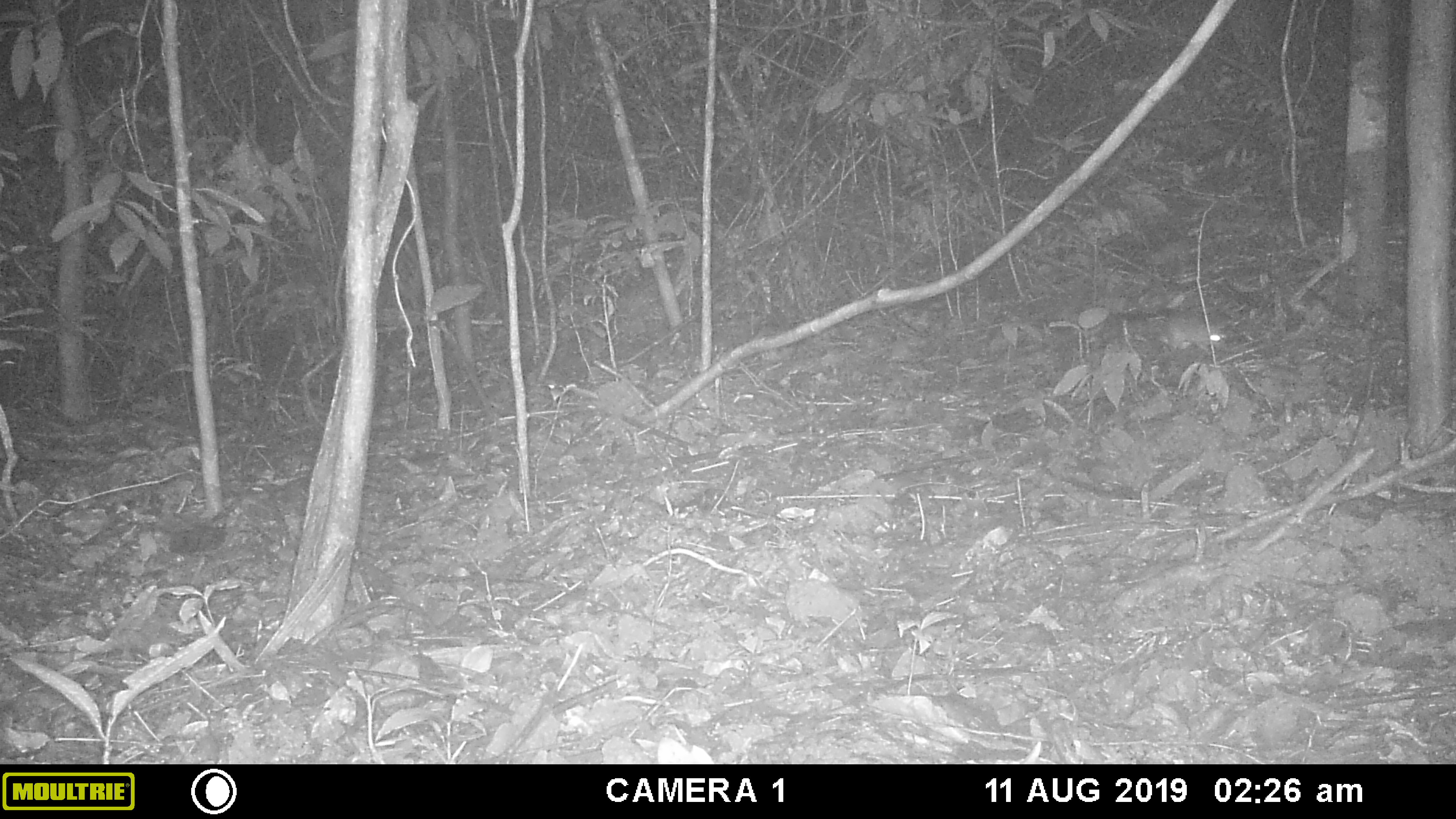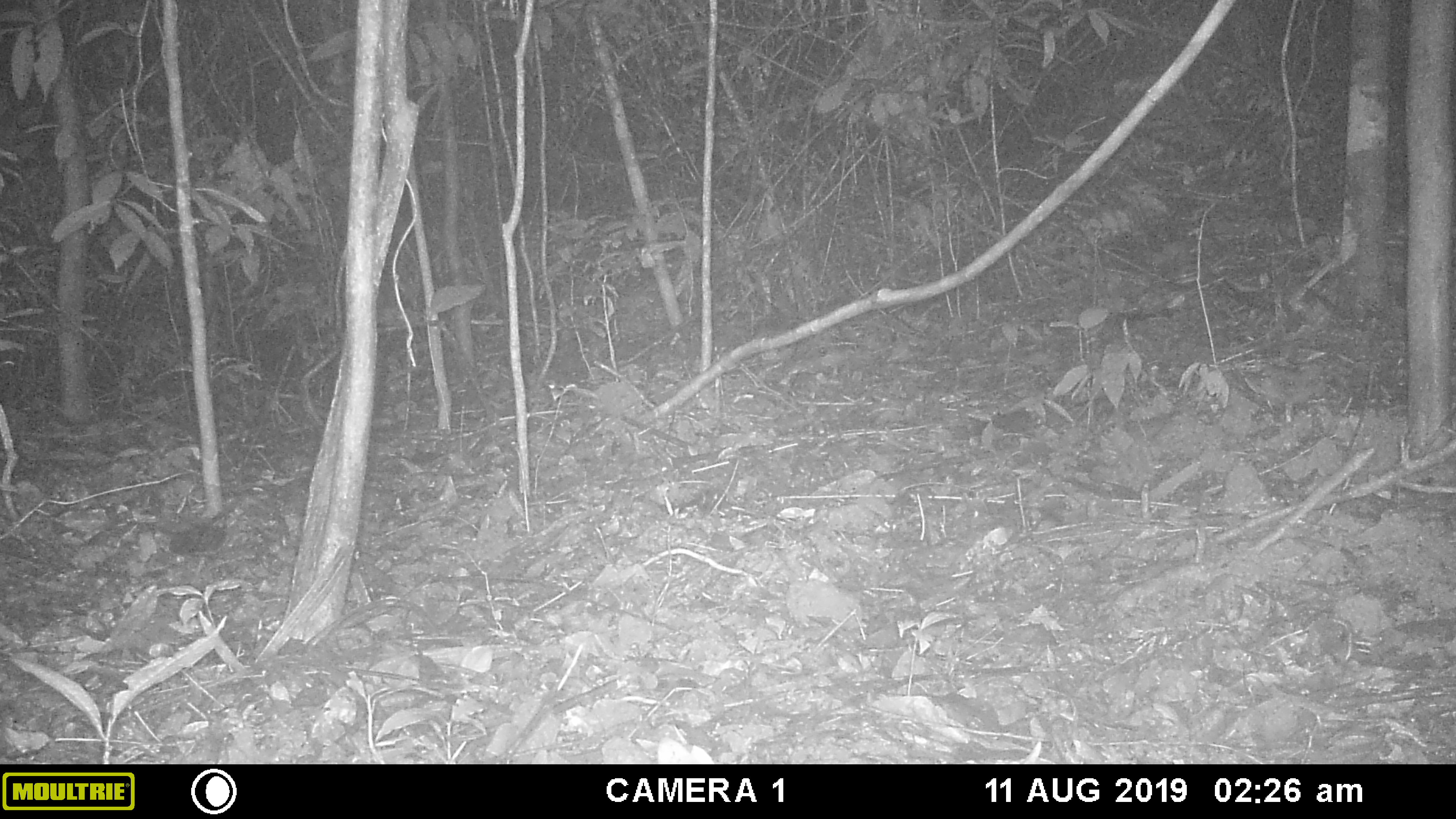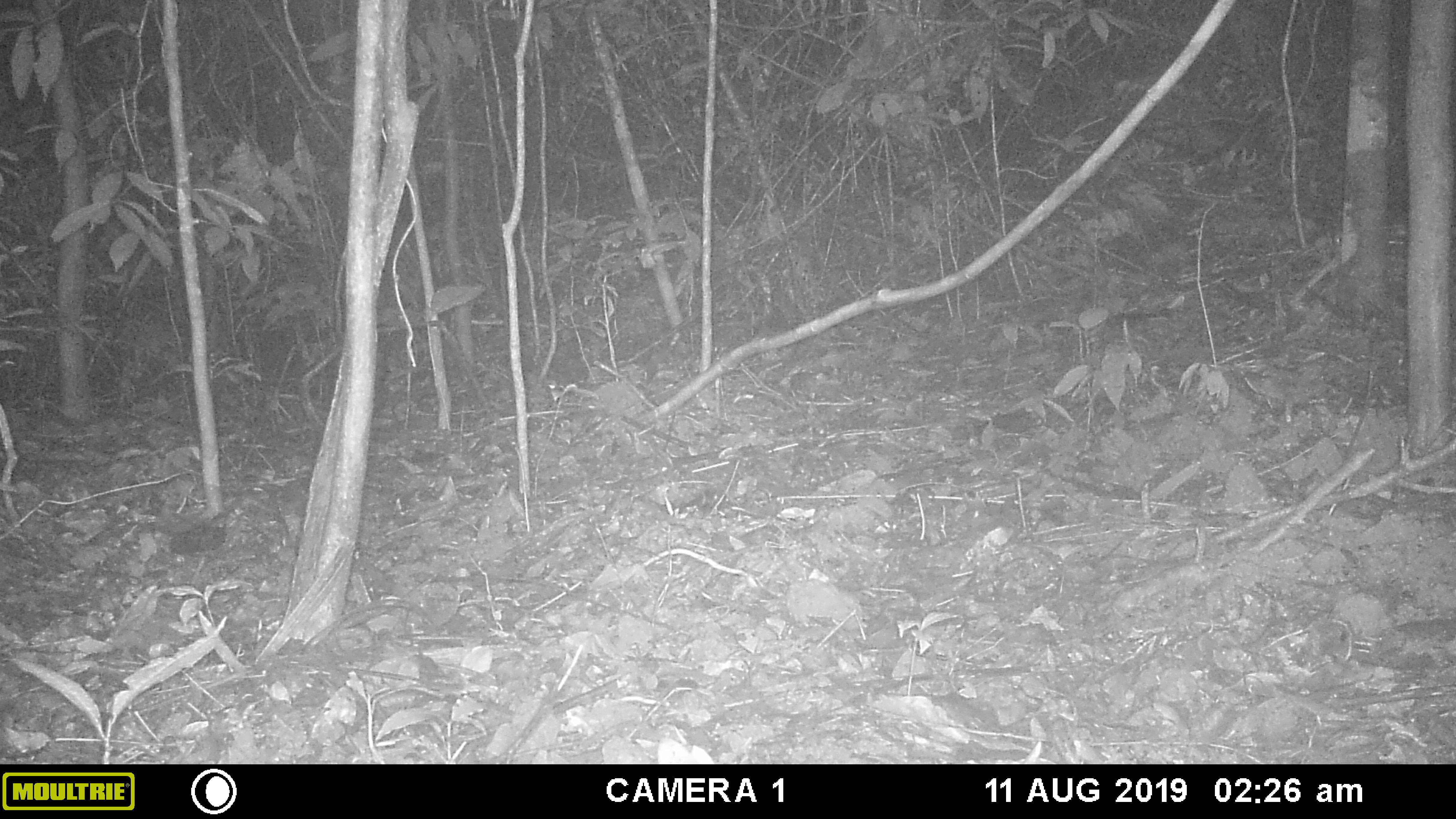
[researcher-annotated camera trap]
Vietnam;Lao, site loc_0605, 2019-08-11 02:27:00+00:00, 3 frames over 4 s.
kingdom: Animalia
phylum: Chordata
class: Mammalia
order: Rodentia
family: Muridae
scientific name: Muridae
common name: old-world mice and rats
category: unidentified murid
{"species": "unidentified murid (old-world mice and rats) (Muridae)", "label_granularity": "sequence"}